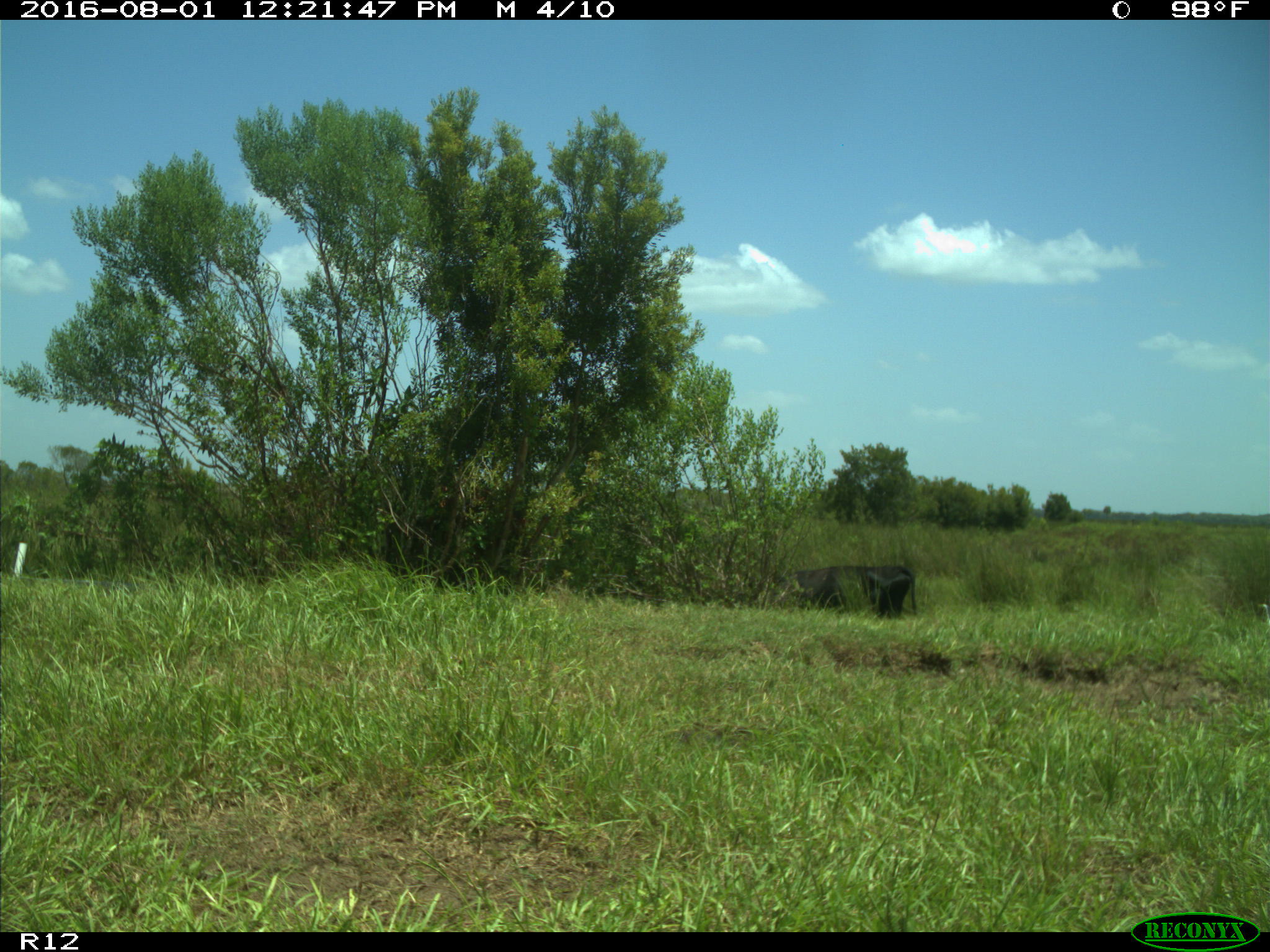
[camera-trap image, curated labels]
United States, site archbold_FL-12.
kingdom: Animalia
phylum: Chordata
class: Mammalia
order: Artiodactyla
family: Bovidae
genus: Bos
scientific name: Bos taurus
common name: domestic cow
Bos taurus (domestic cow).